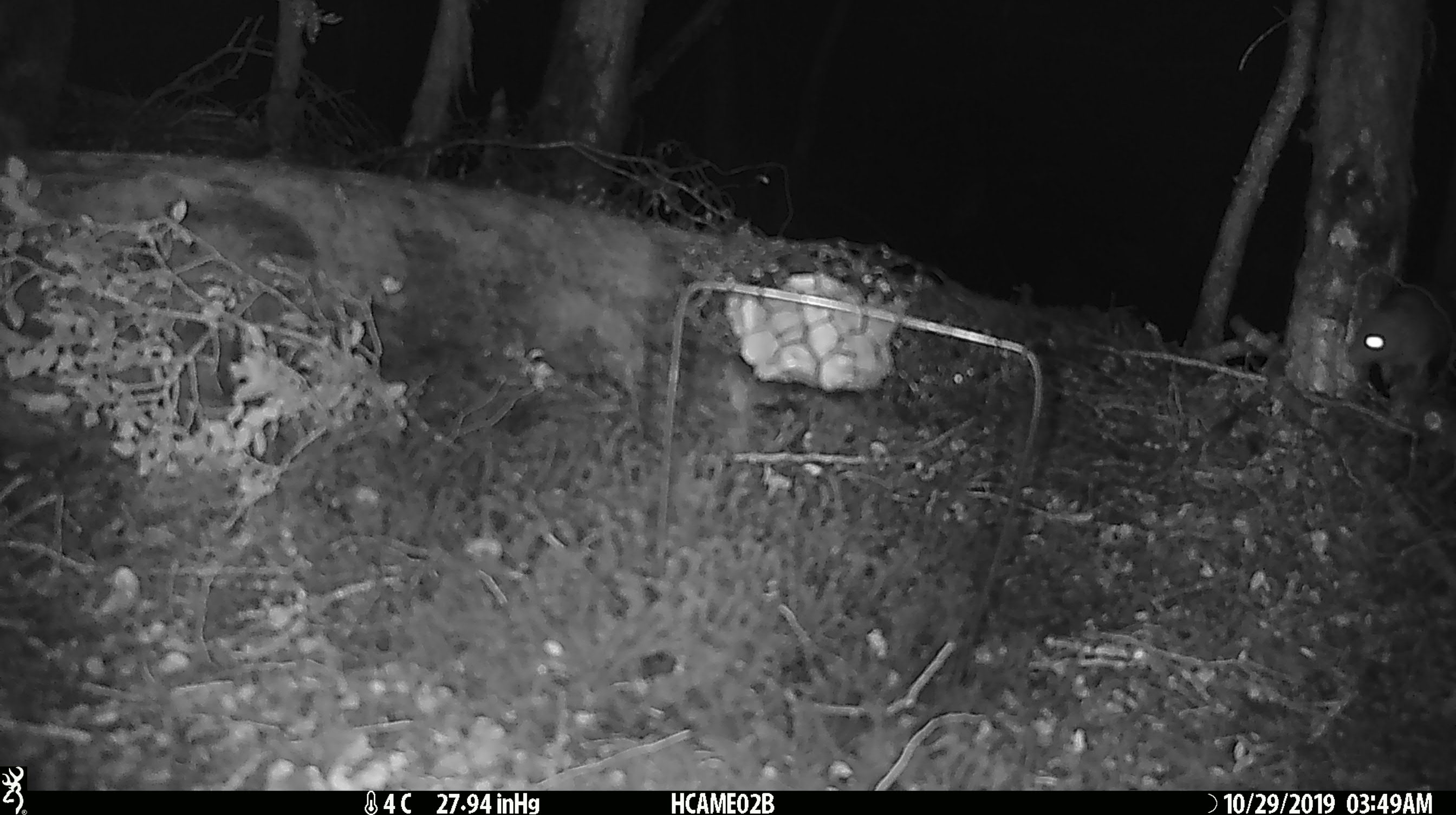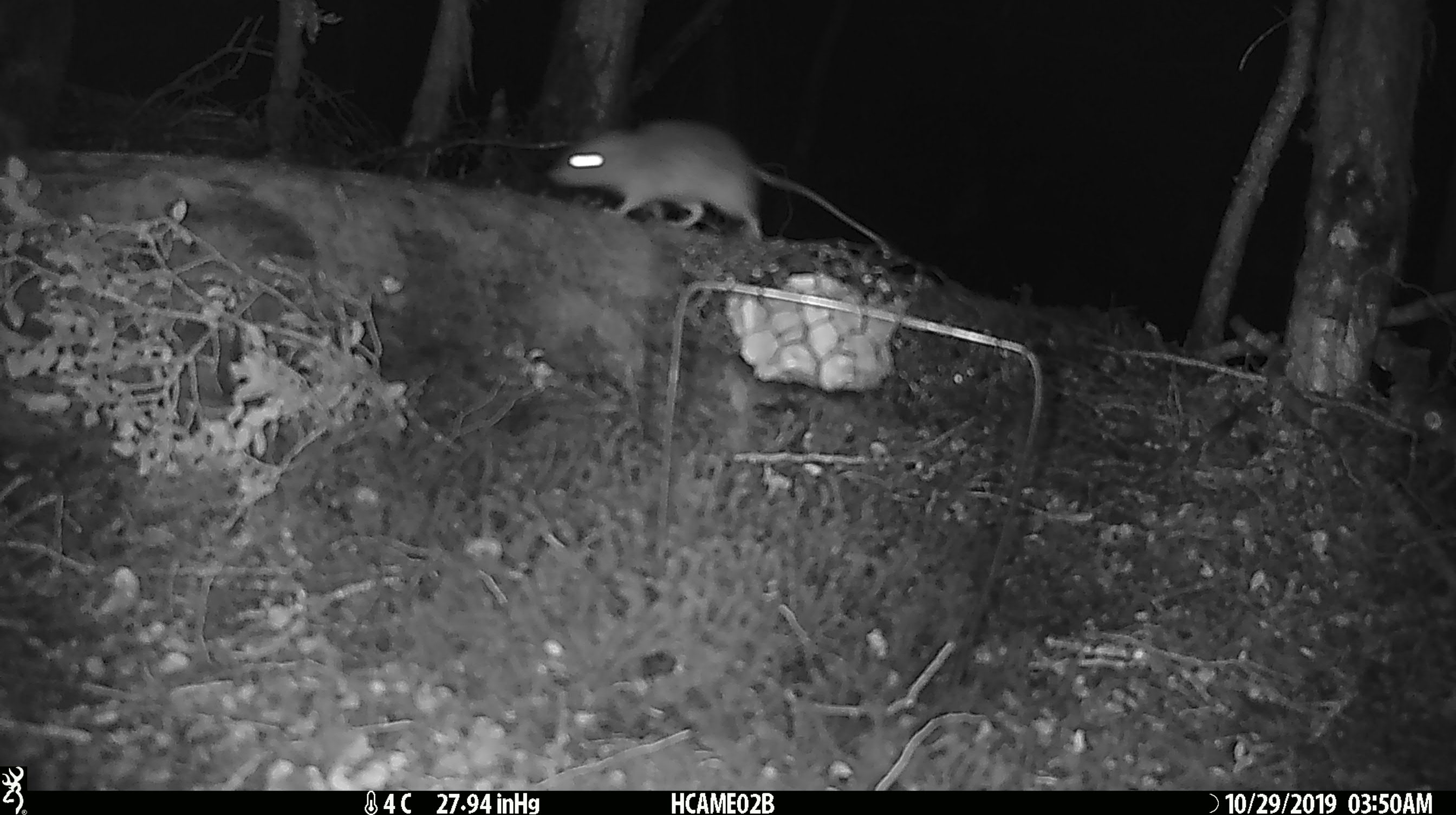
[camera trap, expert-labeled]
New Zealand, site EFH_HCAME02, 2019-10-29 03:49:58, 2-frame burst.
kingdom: Animalia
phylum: Chordata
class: Mammalia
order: Rodentia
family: Muridae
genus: Rattus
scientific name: Rattus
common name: rat